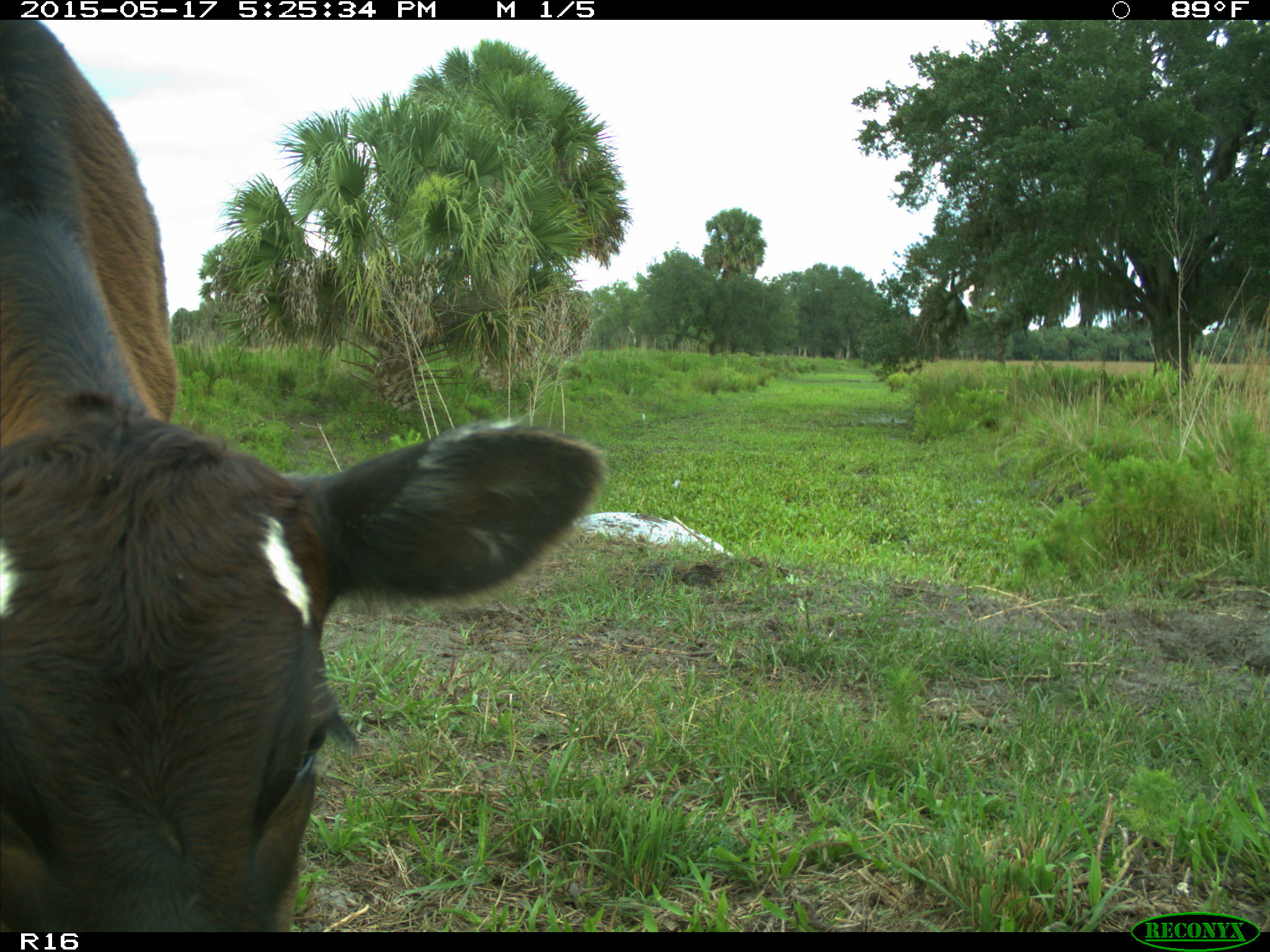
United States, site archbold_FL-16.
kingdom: Animalia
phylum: Chordata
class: Mammalia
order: Artiodactyla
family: Bovidae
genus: Bos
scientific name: Bos taurus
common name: domestic cow